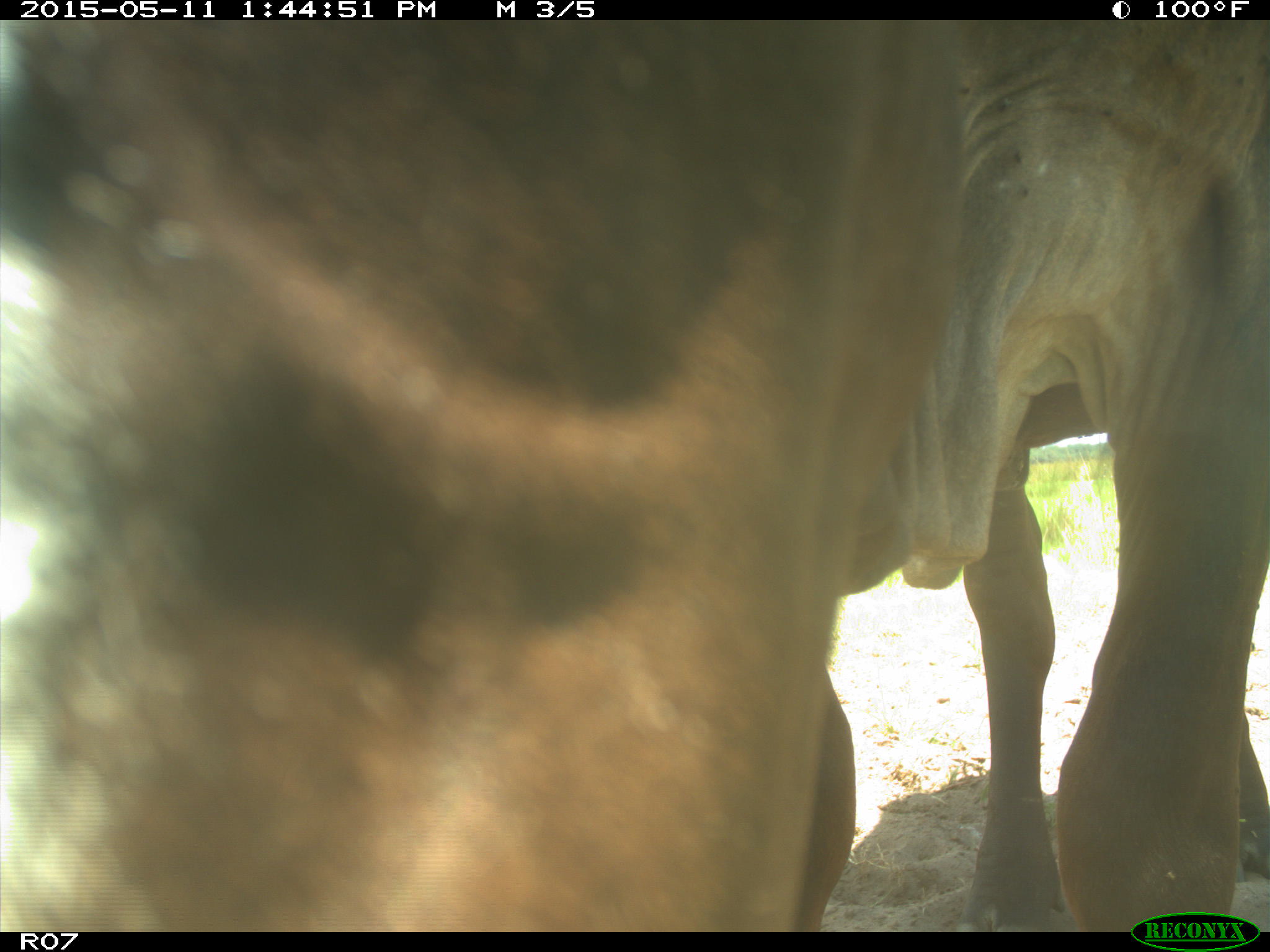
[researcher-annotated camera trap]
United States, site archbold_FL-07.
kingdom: Animalia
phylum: Chordata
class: Mammalia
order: Artiodactyla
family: Bovidae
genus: Bos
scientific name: Bos taurus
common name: domestic cow